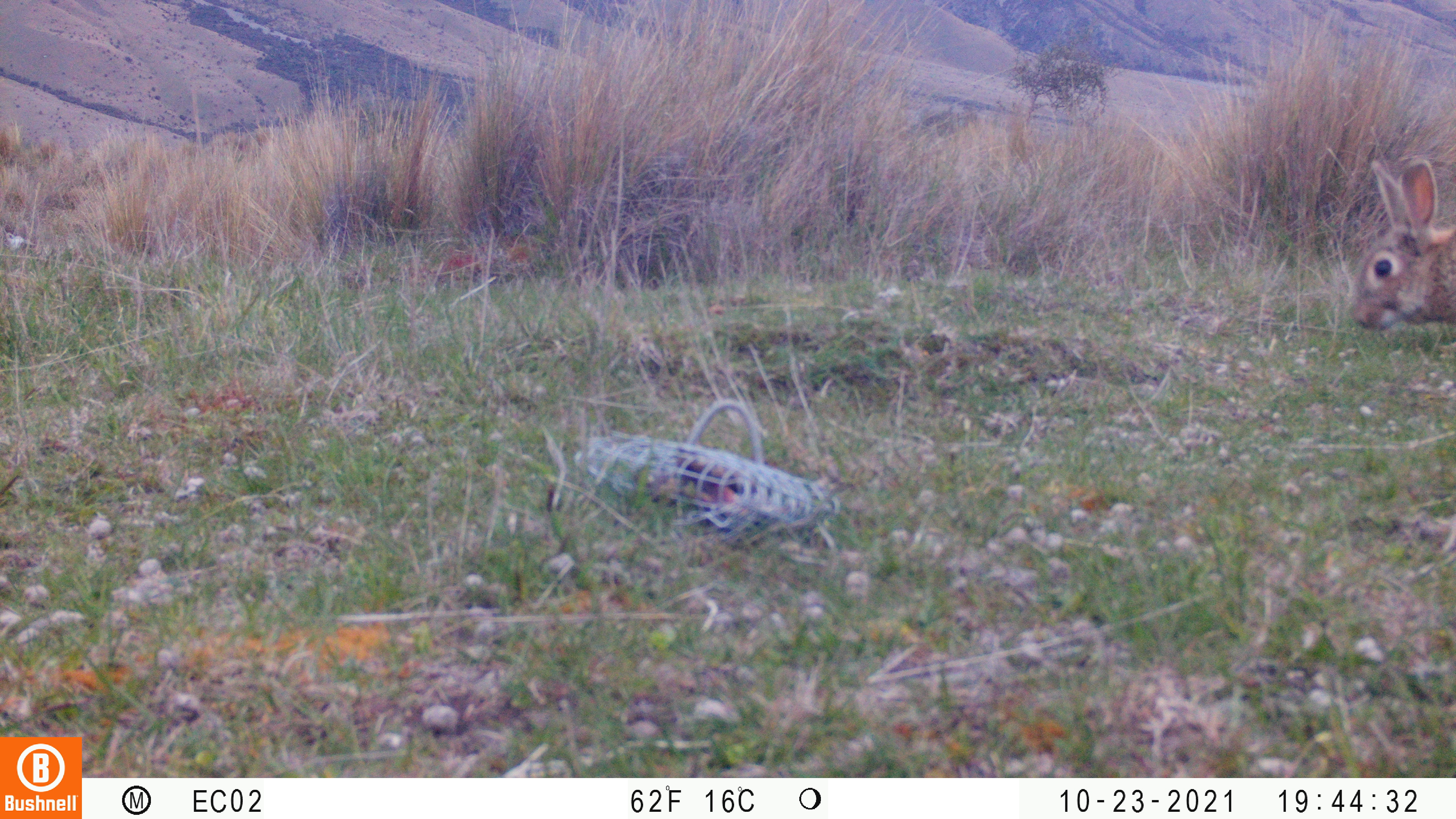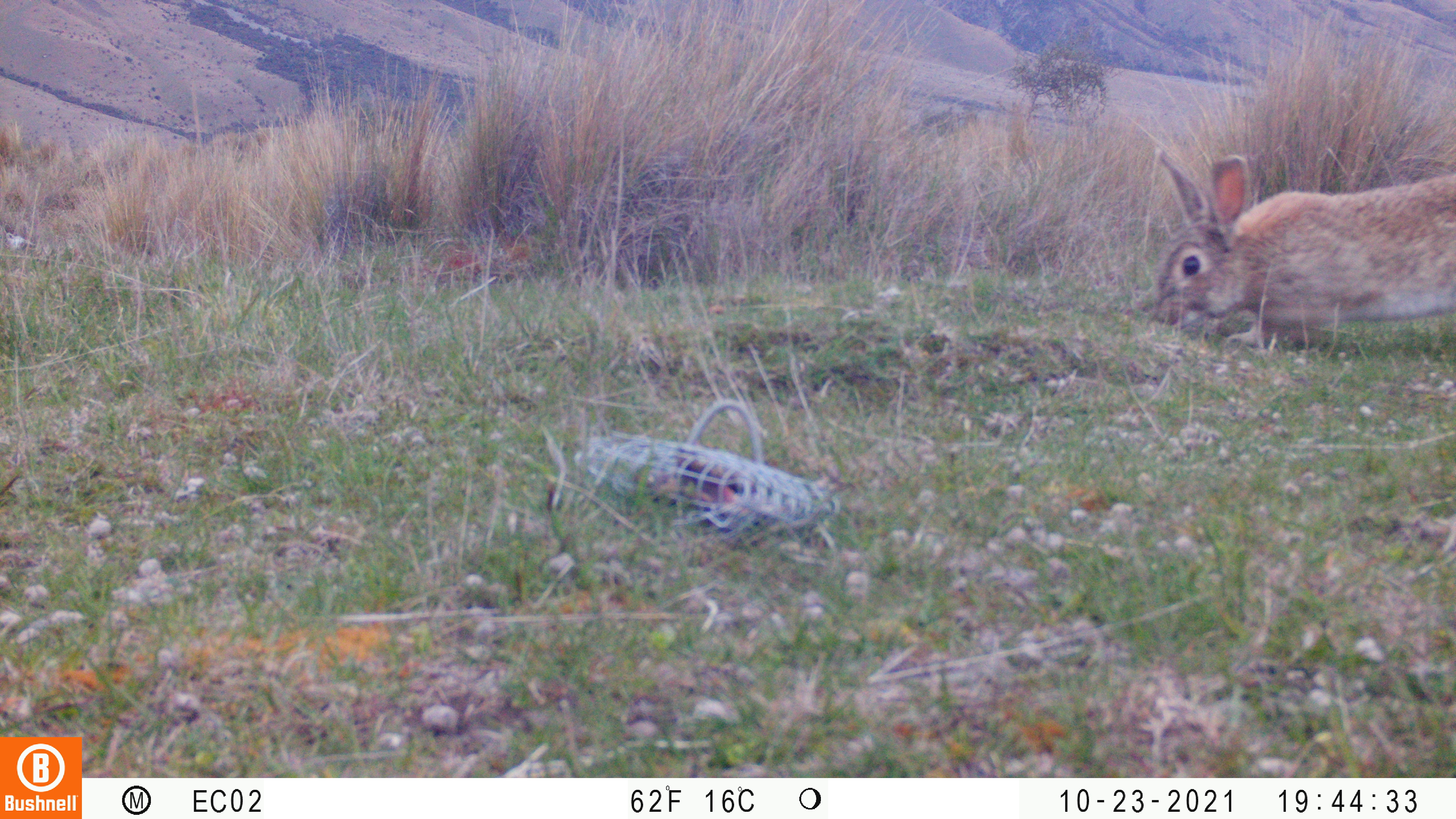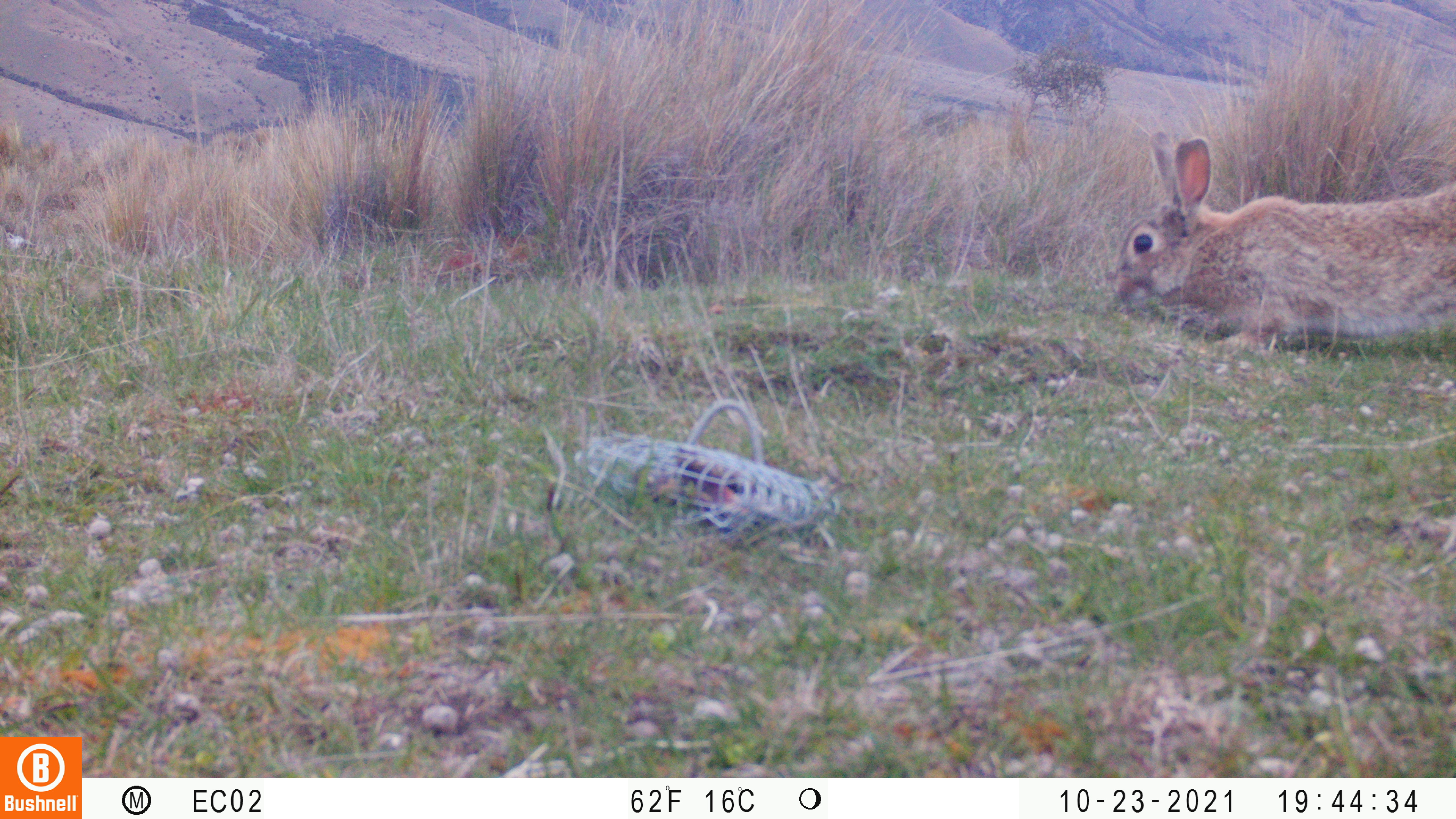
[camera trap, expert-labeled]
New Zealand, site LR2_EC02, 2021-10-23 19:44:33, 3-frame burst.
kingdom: Animalia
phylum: Chordata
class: Mammalia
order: Lagomorpha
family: Leporidae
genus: Oryctolagus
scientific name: Oryctolagus cuniculus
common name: european rabbit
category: rabbit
Rabbit (european rabbit) (Oryctolagus cuniculus).